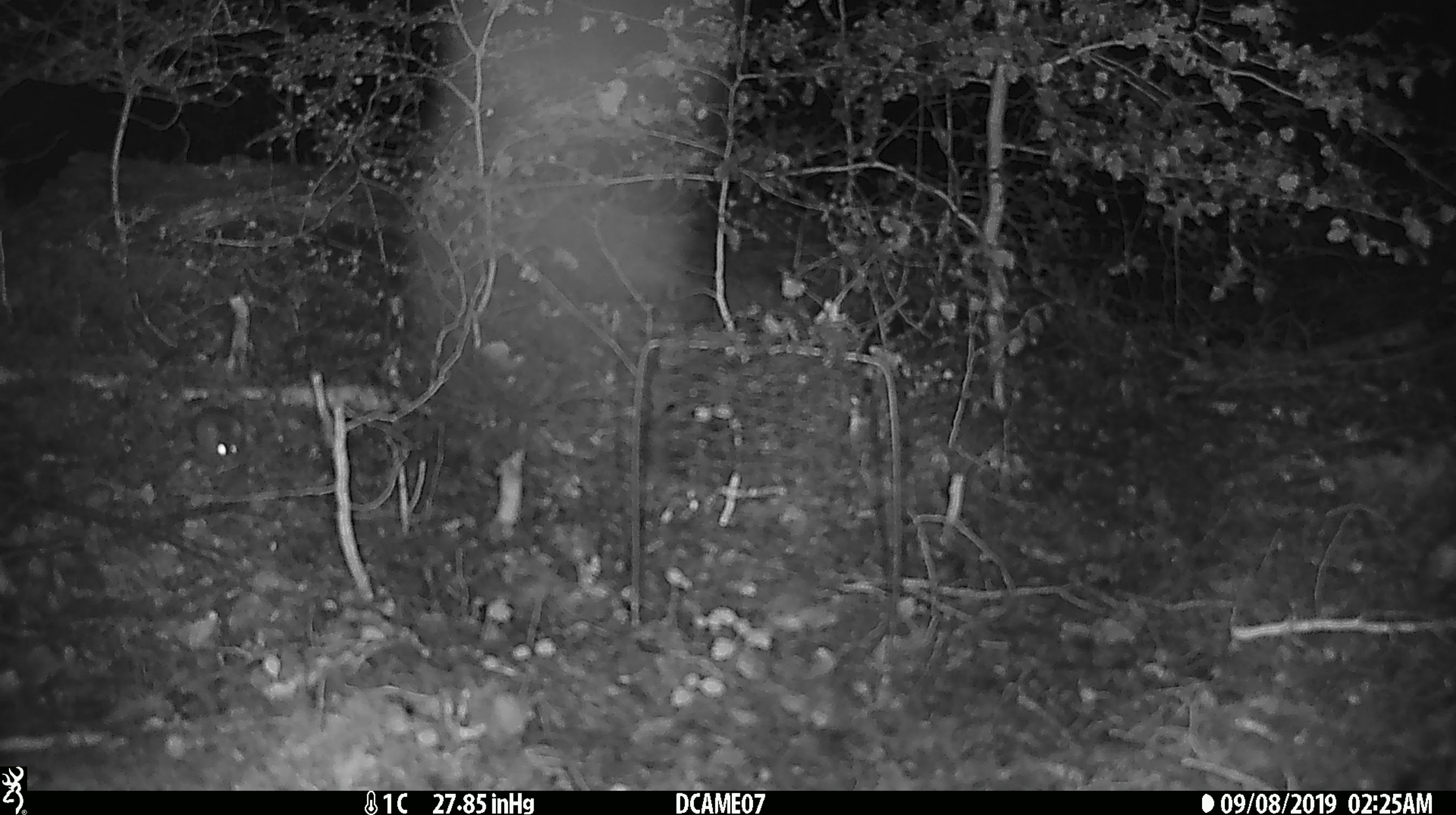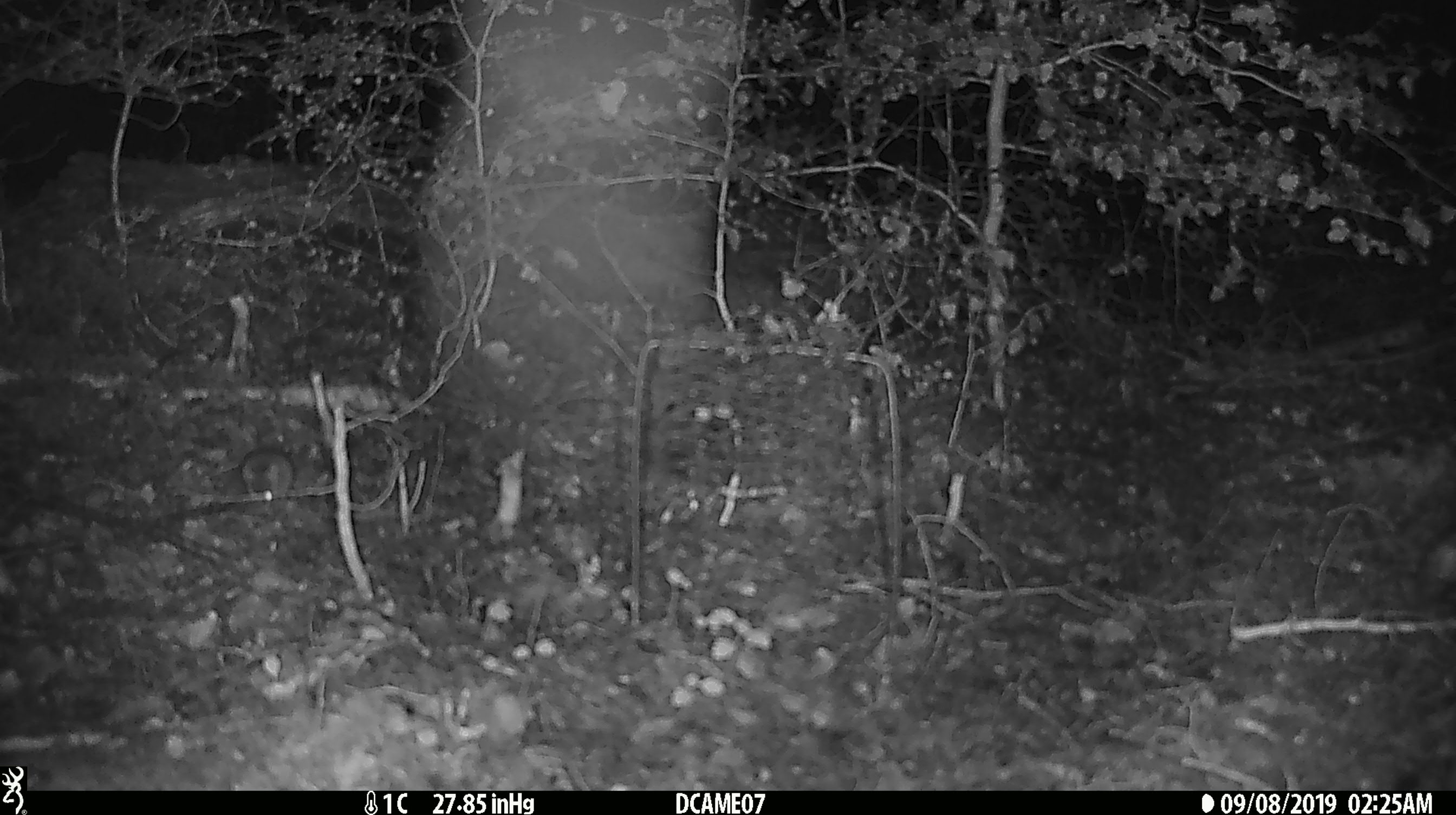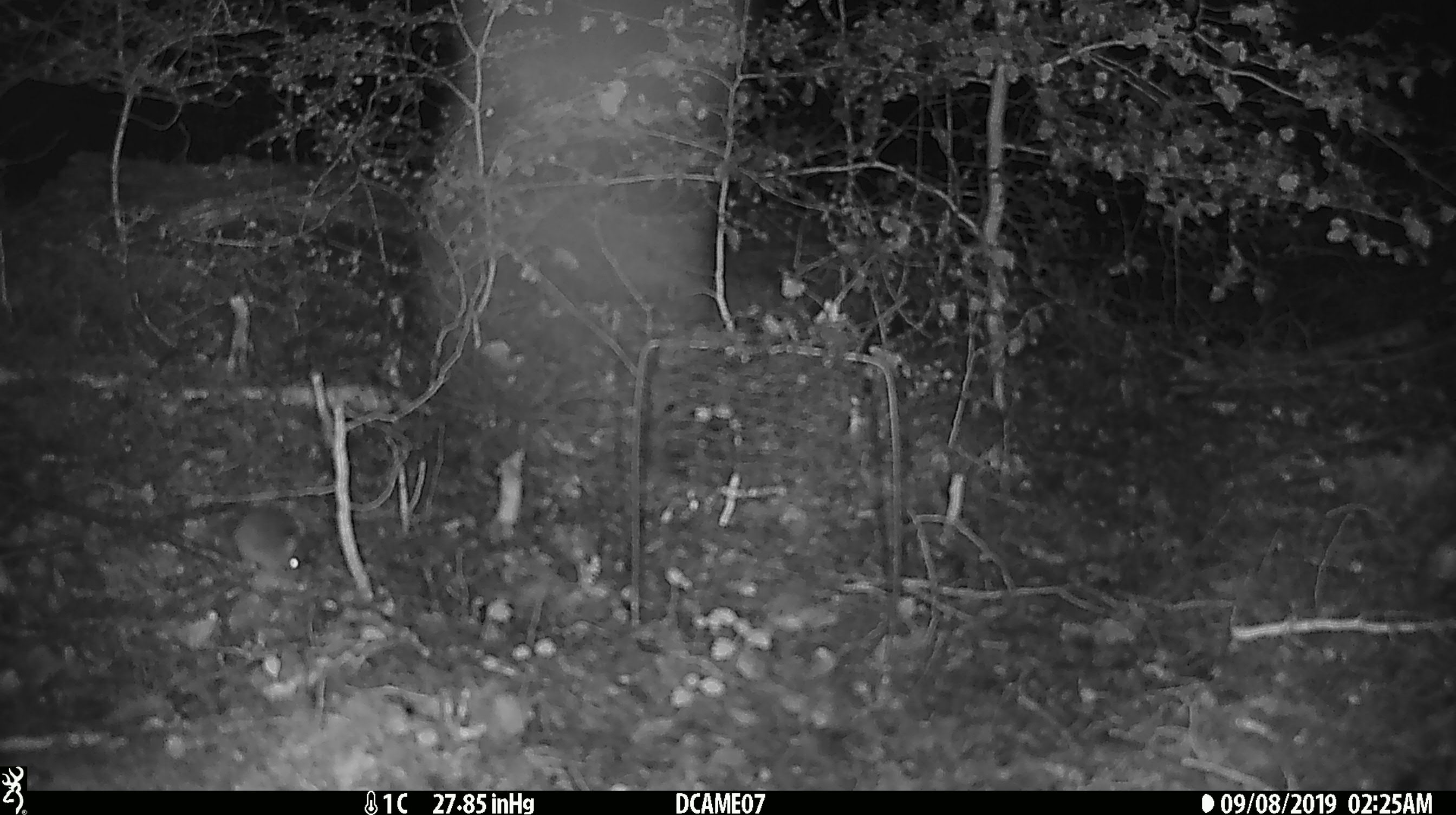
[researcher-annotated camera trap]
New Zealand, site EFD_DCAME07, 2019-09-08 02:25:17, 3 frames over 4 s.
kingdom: Animalia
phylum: Chordata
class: Mammalia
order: Rodentia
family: Muridae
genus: Mus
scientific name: Mus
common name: mouse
Mouse (Mus).